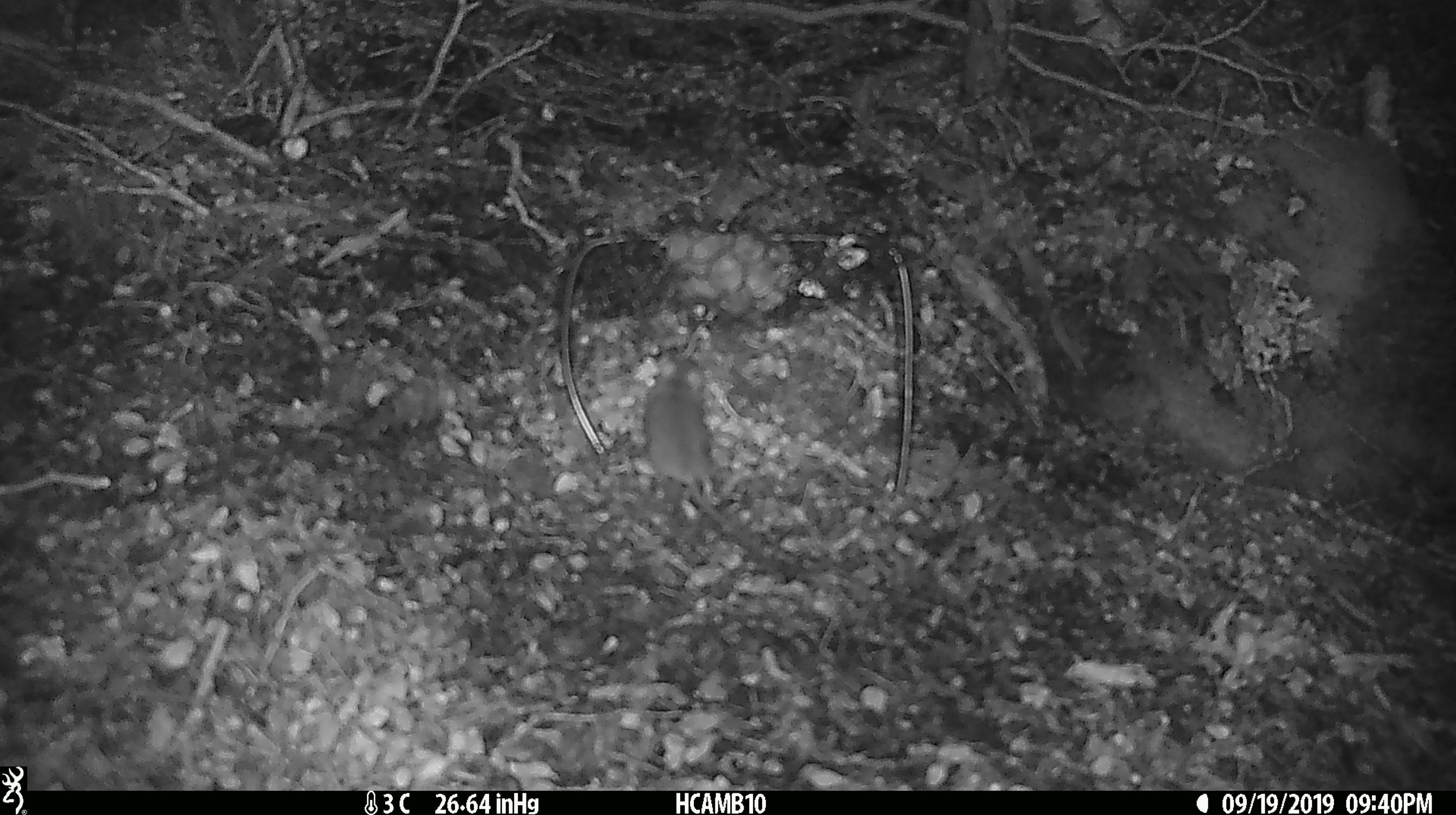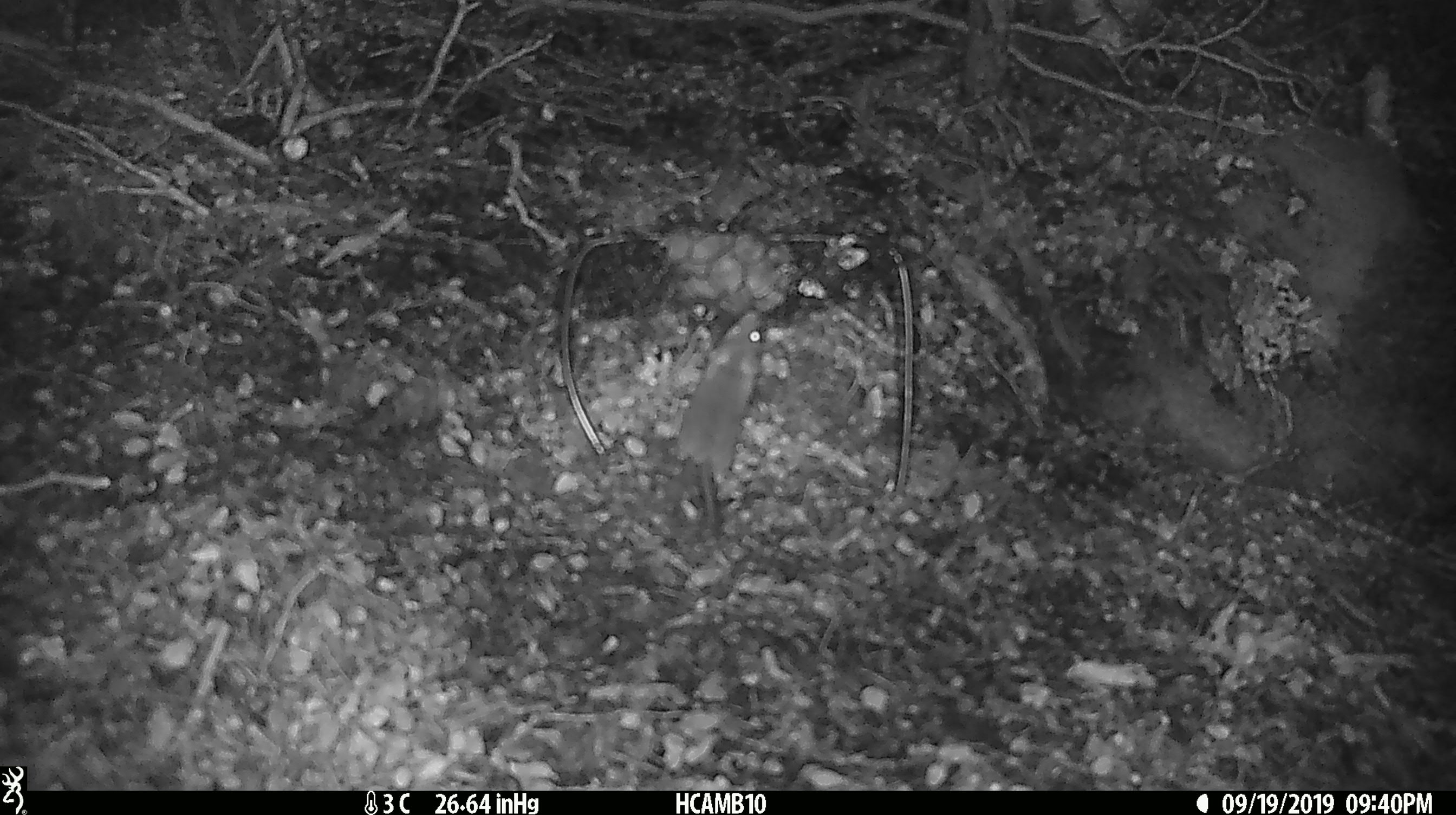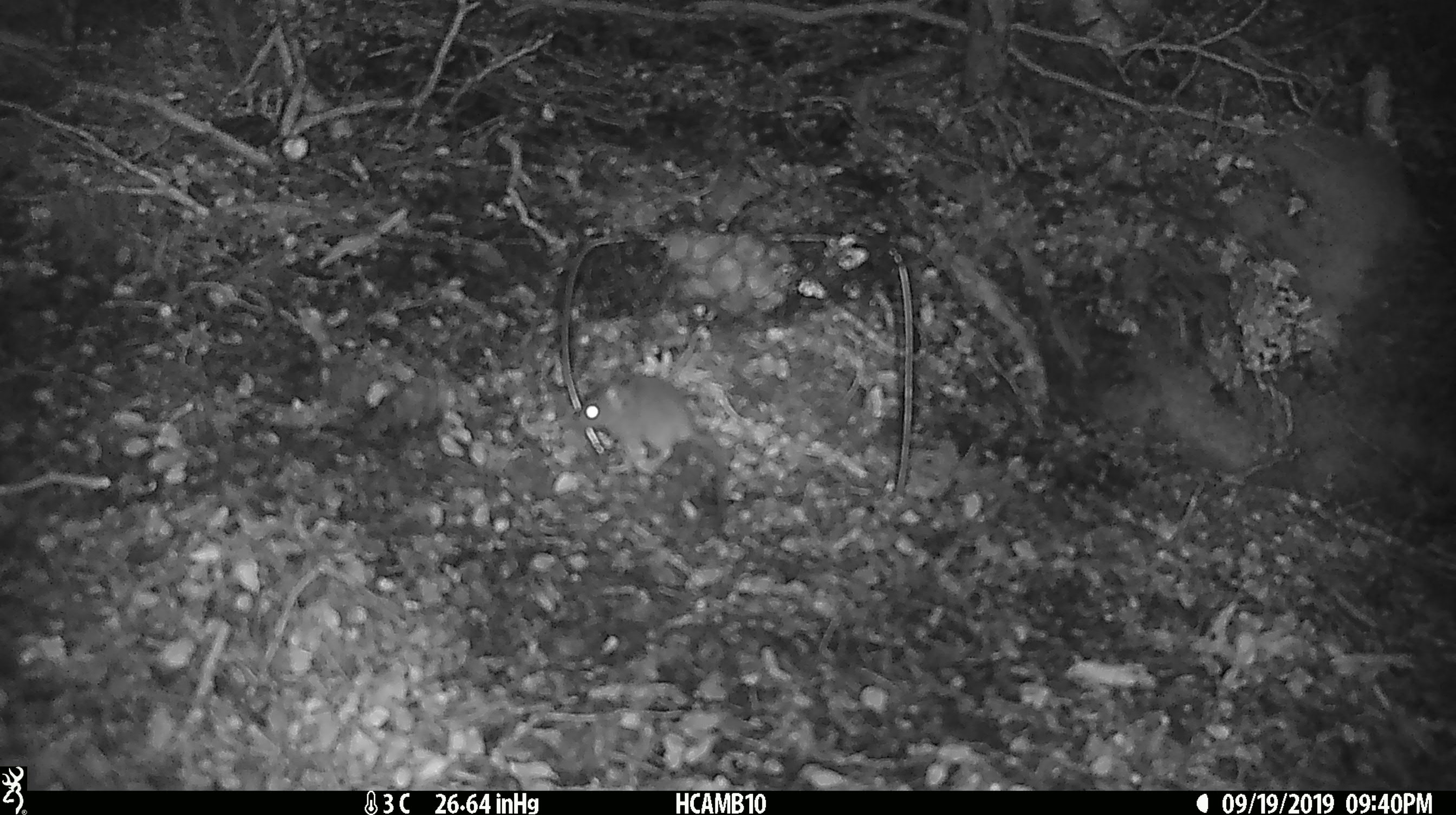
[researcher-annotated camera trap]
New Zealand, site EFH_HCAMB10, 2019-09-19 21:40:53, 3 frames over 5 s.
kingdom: Animalia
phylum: Chordata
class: Mammalia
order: Rodentia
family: Muridae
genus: Mus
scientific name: Mus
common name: mouse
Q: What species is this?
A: Mouse (Mus).